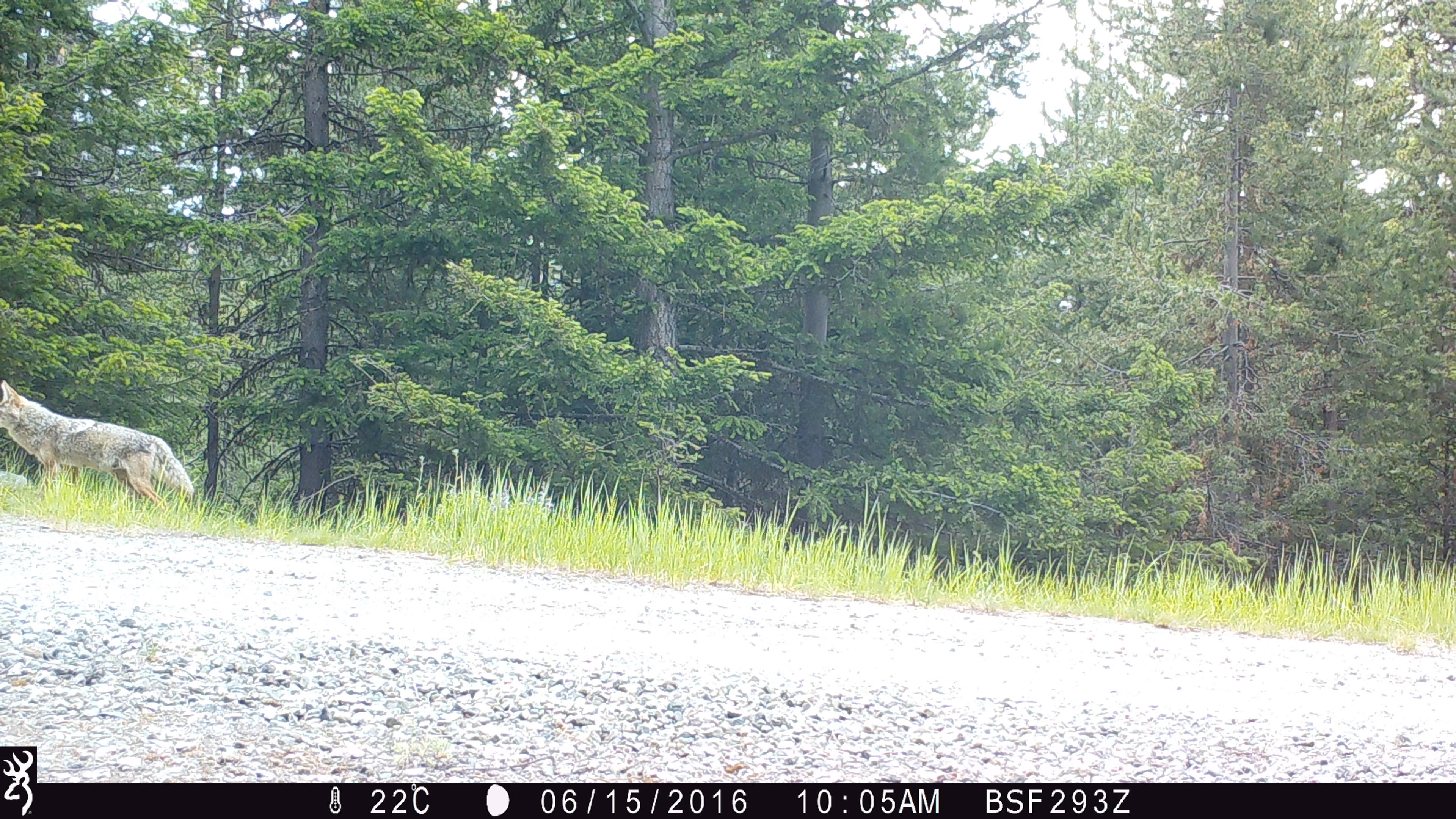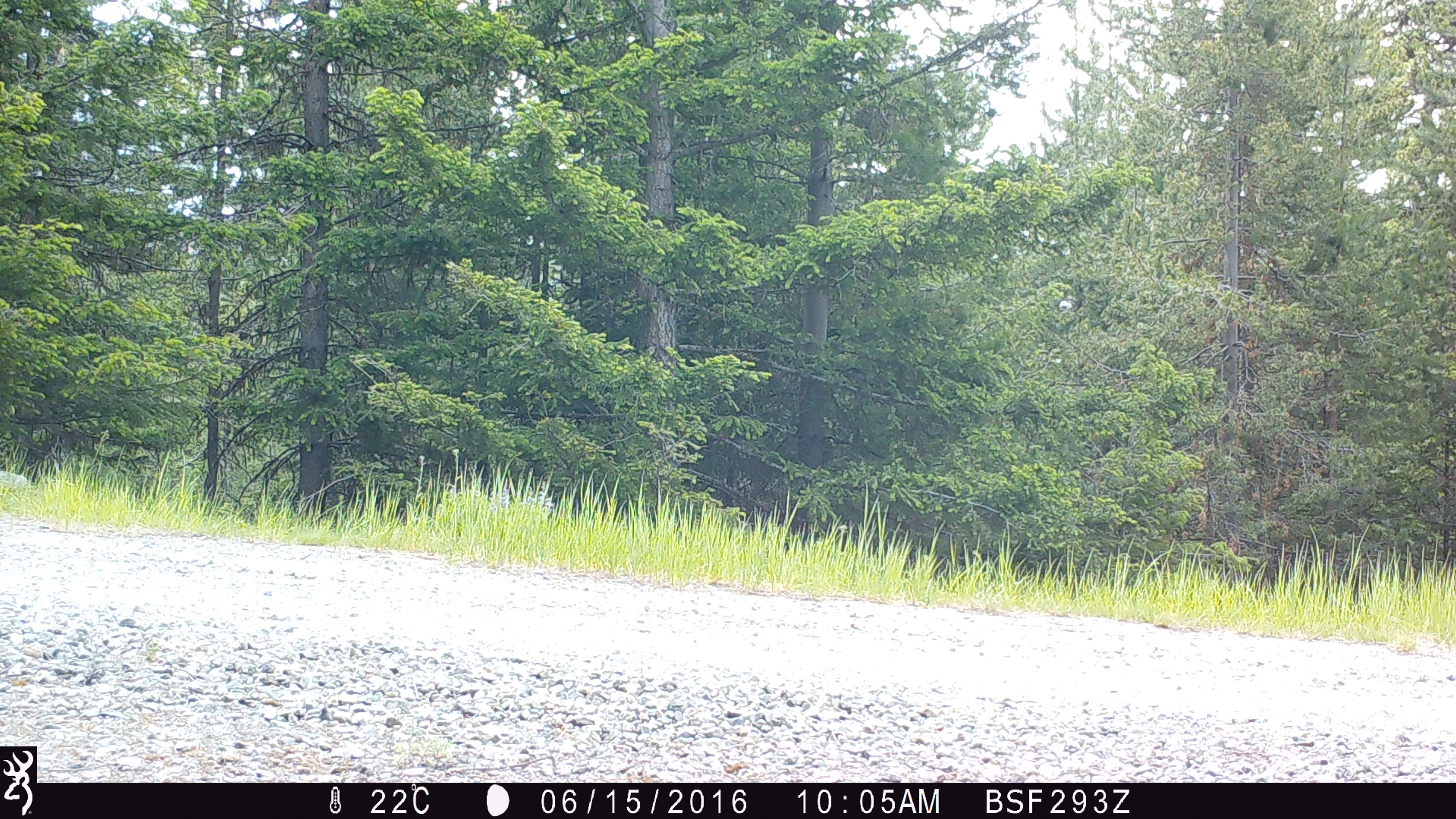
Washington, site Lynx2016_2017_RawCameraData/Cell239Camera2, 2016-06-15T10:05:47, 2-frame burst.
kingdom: Animalia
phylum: Chordata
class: Mammalia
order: Carnivora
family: Canidae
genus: Canis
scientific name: Canis latrans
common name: coyote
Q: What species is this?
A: Canis latrans (coyote).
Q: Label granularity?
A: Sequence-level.